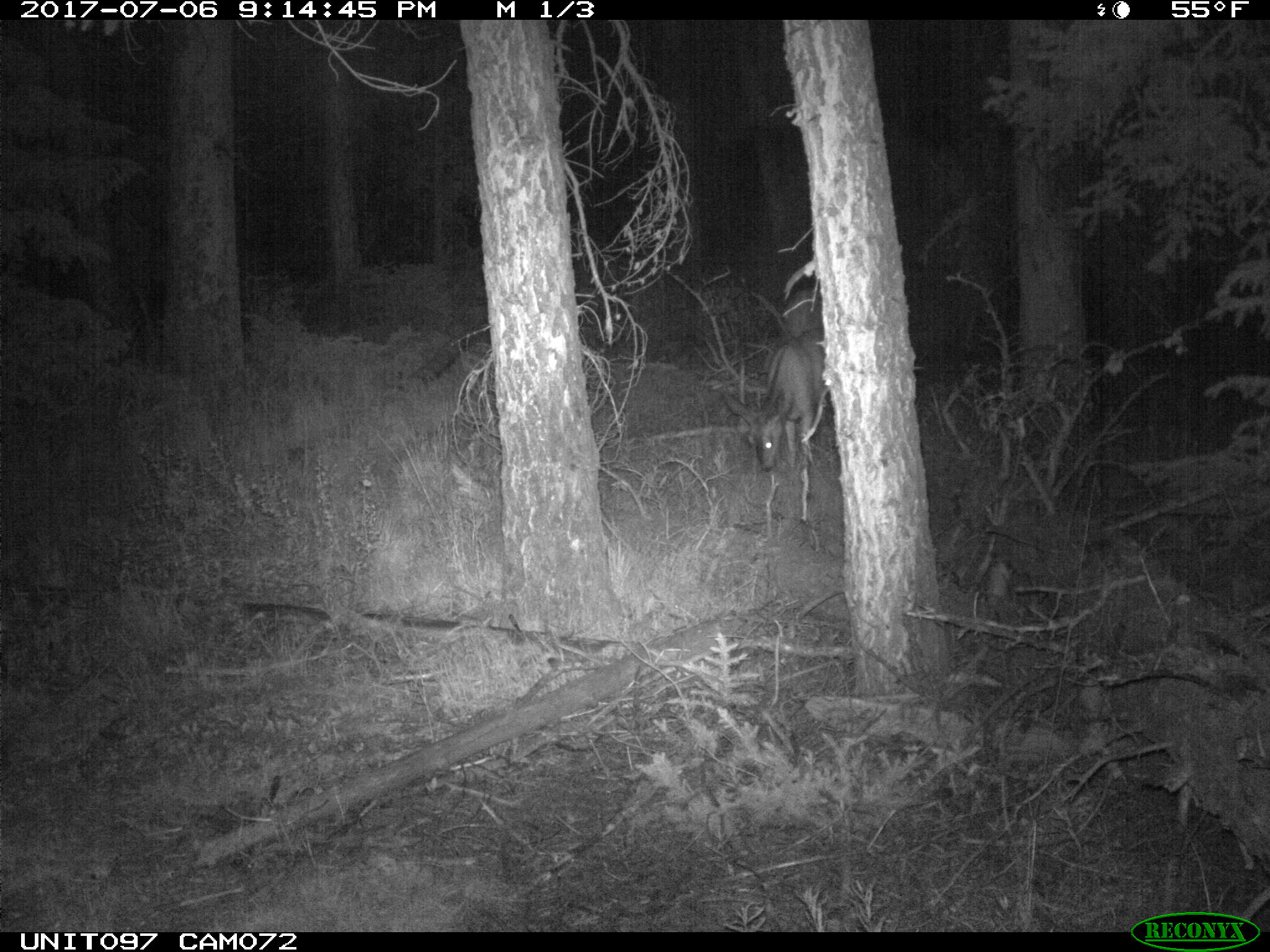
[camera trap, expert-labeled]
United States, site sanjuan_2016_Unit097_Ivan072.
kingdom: Animalia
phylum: Chordata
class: Mammalia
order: Artiodactyla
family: Cervidae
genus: Odocoileus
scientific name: Odocoileus hemionus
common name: mule deer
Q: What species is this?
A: Odocoileus hemionus (mule deer).